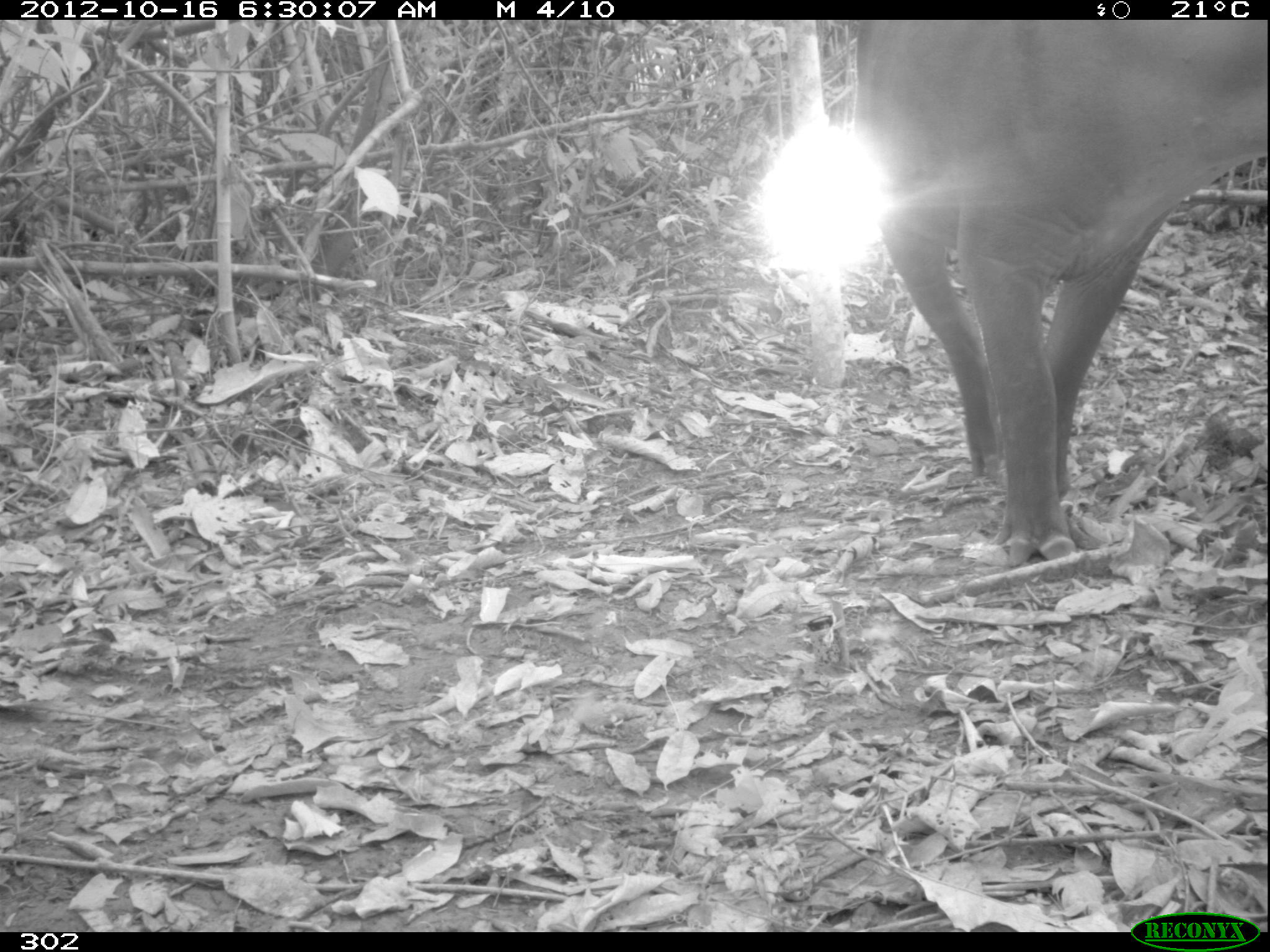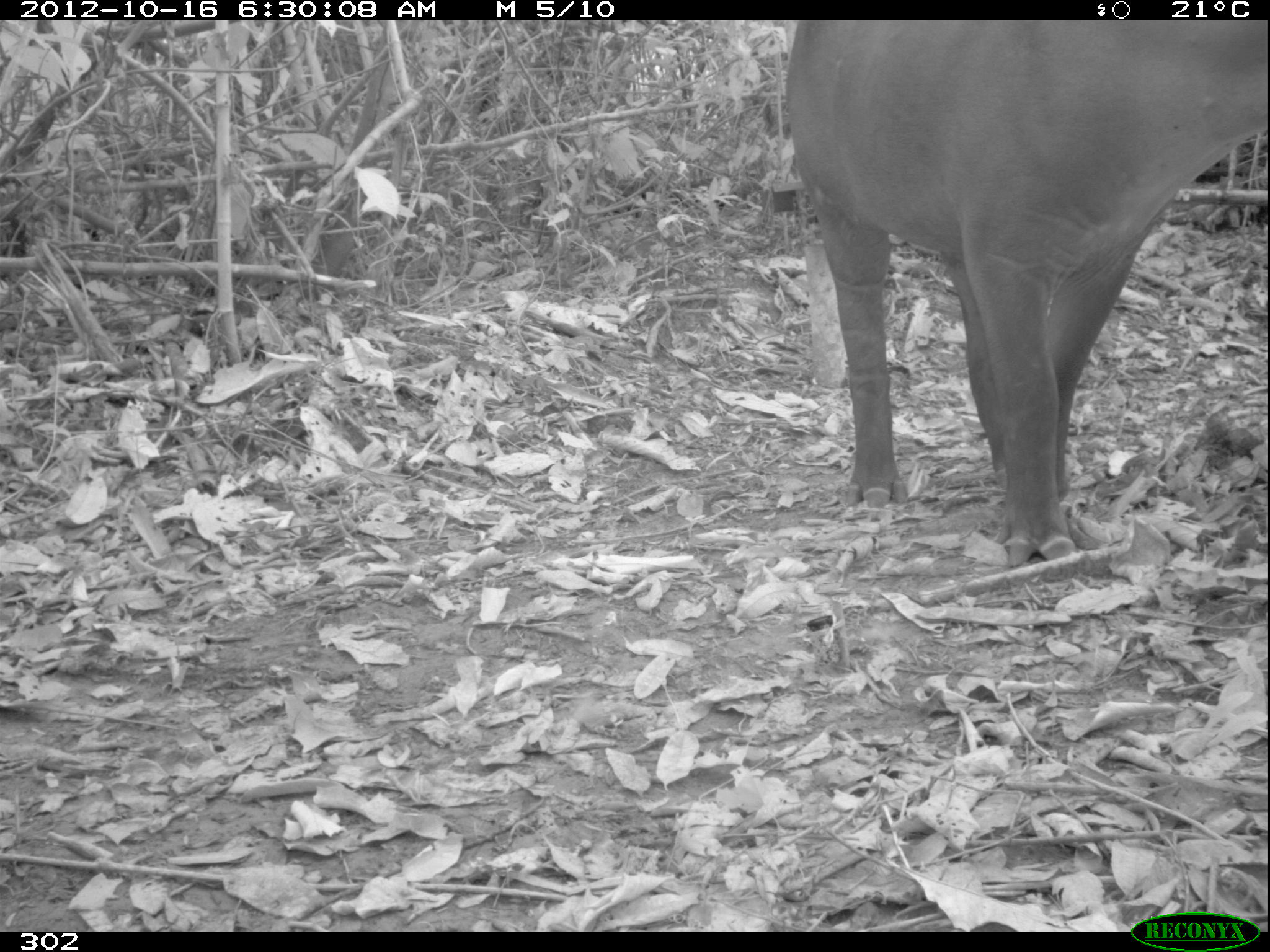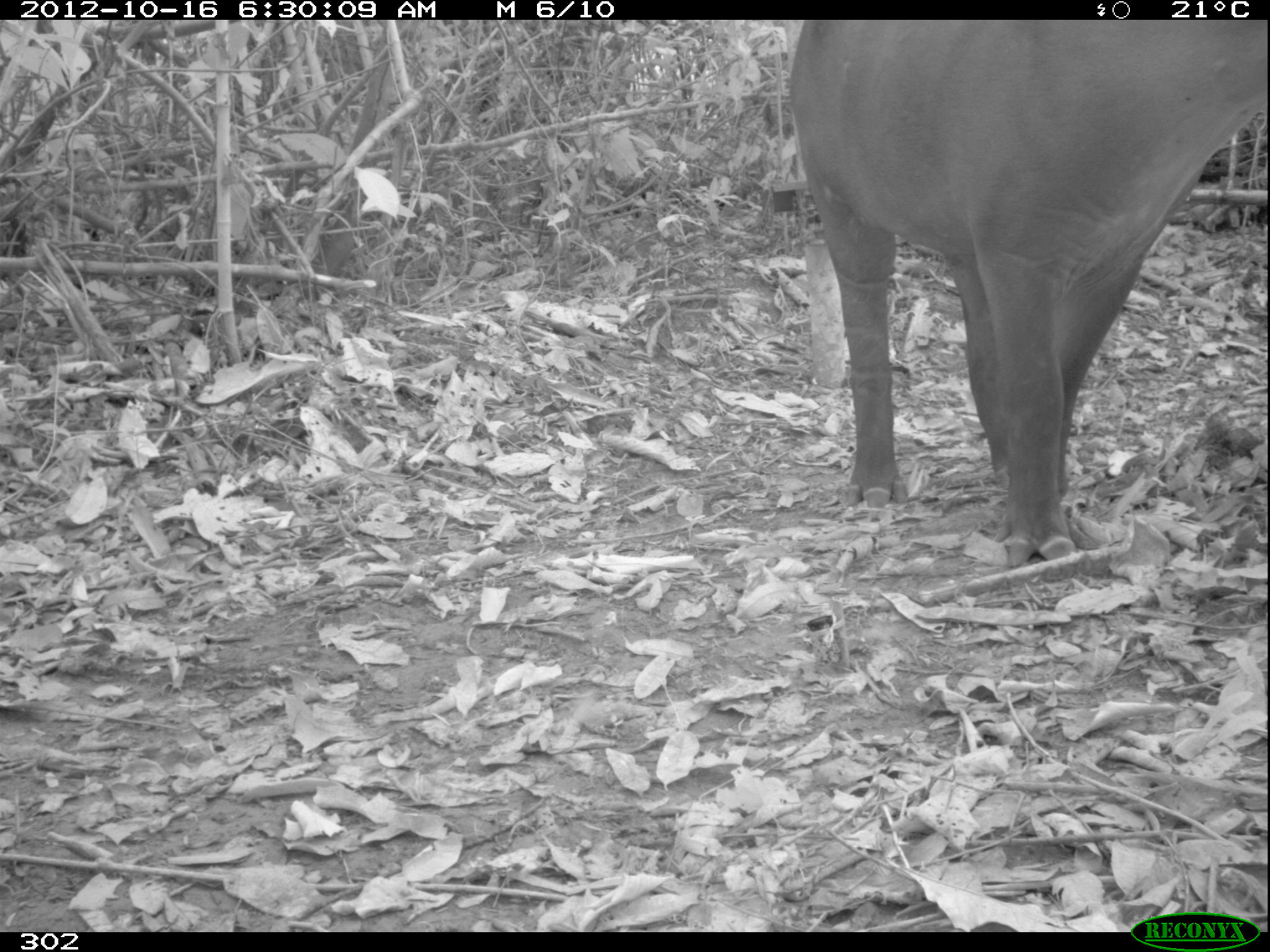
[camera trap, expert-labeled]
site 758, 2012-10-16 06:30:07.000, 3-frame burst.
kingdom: Animalia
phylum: Chordata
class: Mammalia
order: Perissodactyla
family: Tapiridae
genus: Tapirus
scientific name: Tapirus terrestris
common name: south american tapir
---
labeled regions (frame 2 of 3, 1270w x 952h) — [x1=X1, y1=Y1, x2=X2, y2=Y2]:
tapirus terrestris: [x1=784, y1=20, x2=1266, y2=567]